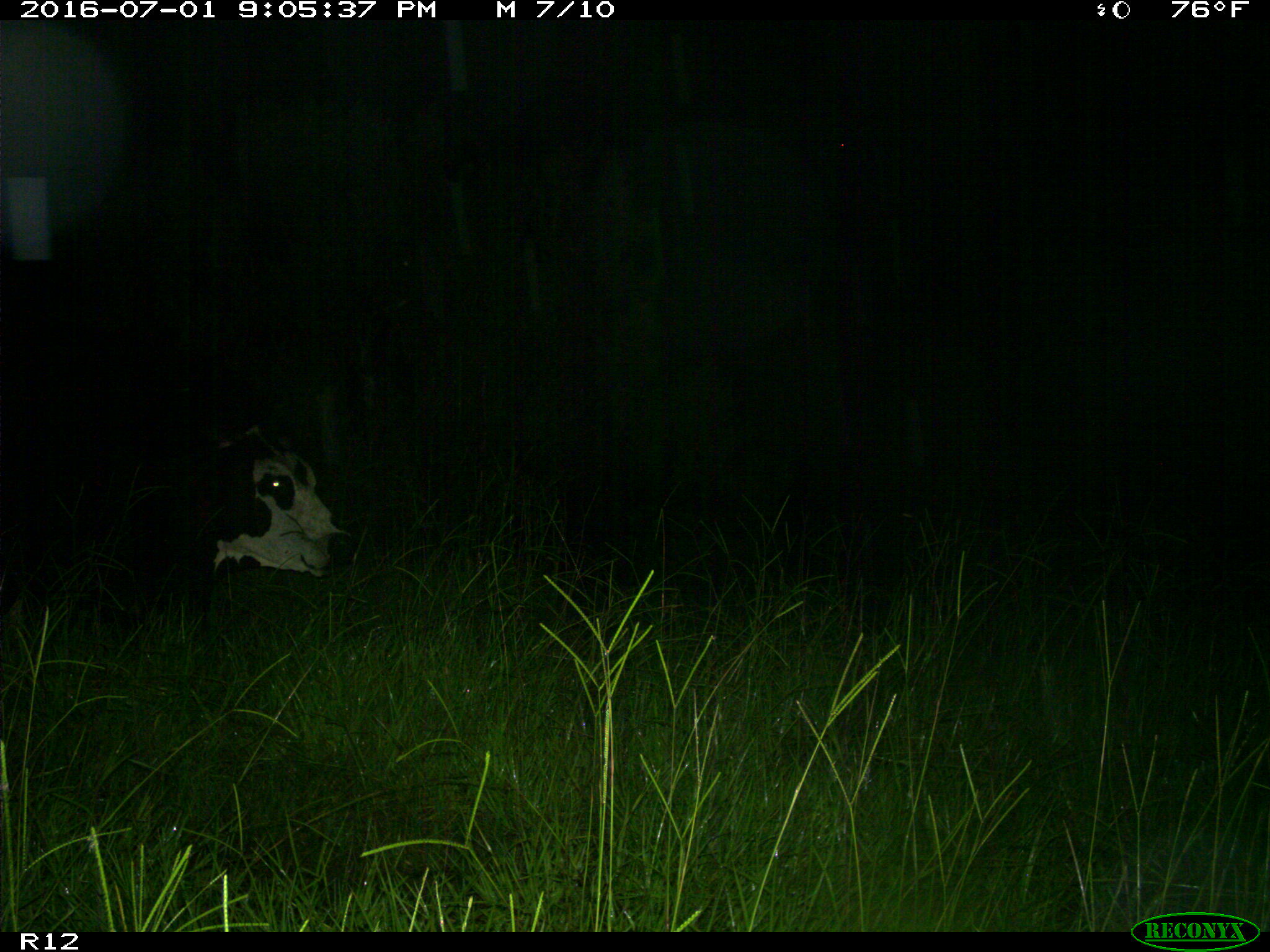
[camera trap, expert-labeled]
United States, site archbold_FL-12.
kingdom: Animalia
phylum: Chordata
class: Mammalia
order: Artiodactyla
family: Bovidae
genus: Bos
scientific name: Bos taurus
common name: domestic cow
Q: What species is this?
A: Bos taurus (domestic cow).